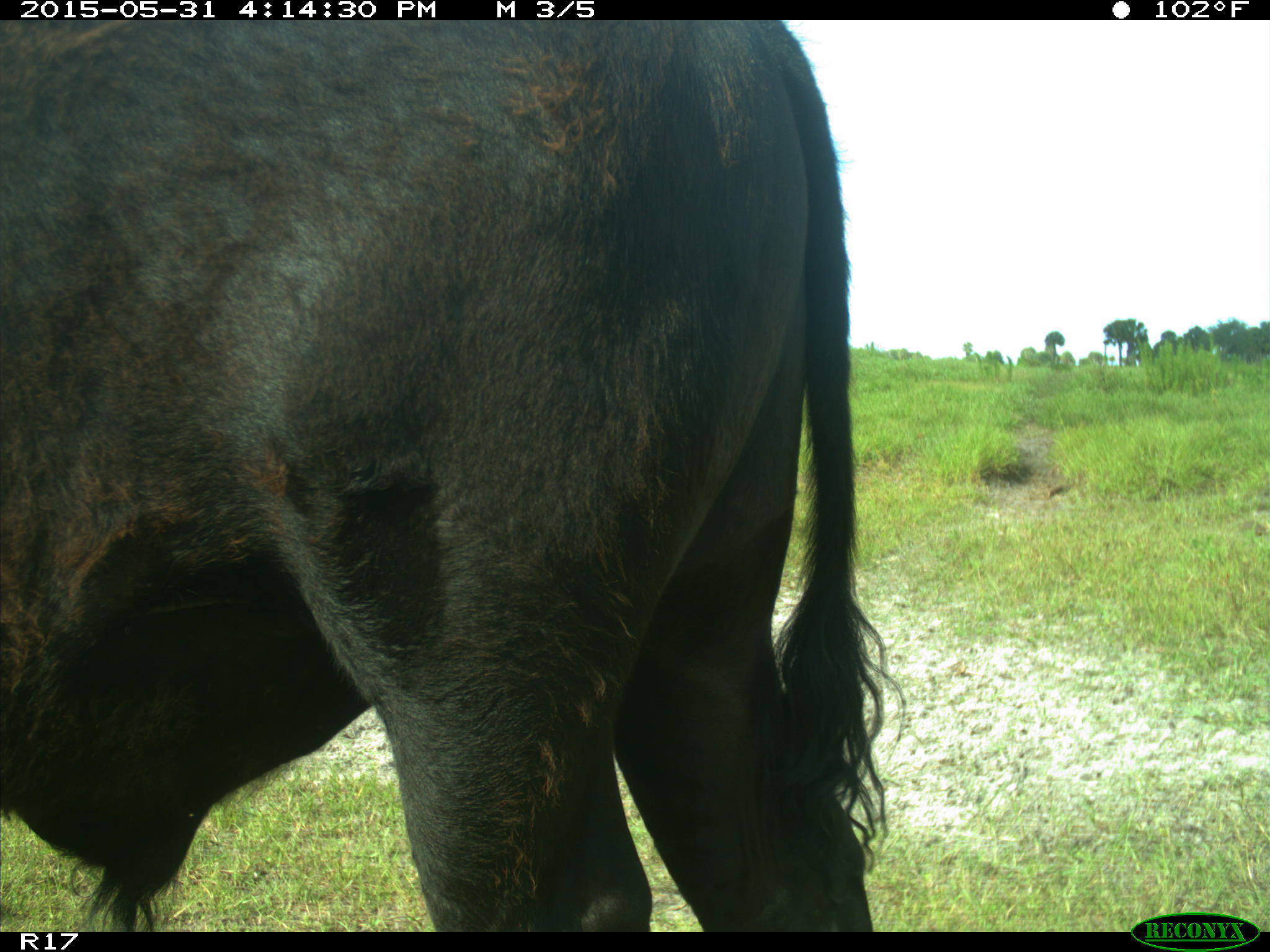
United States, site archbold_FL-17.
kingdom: Animalia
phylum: Chordata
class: Mammalia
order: Artiodactyla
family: Bovidae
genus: Bos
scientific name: Bos taurus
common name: domestic cow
Bos taurus (domestic cow).